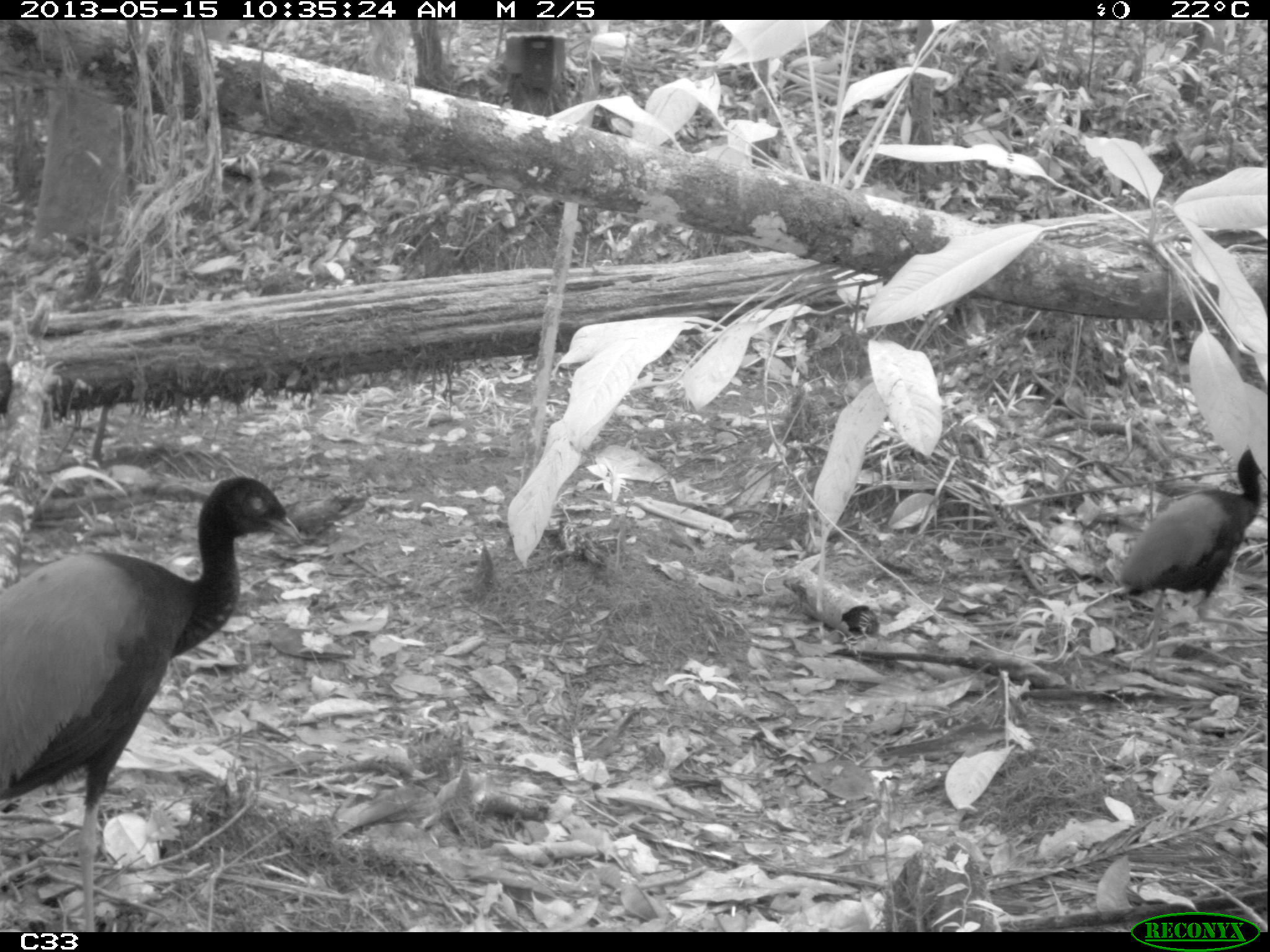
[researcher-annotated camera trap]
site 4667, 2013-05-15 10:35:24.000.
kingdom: Animalia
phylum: Chordata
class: Aves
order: Gruiformes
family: Psophiidae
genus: Psophia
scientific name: Psophia crepitans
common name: gray-winged trumpeter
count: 2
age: adult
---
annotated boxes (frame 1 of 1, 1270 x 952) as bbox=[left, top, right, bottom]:
psophia crepitans: bbox=[5, 474, 307, 932]; bbox=[1116, 448, 1263, 624]